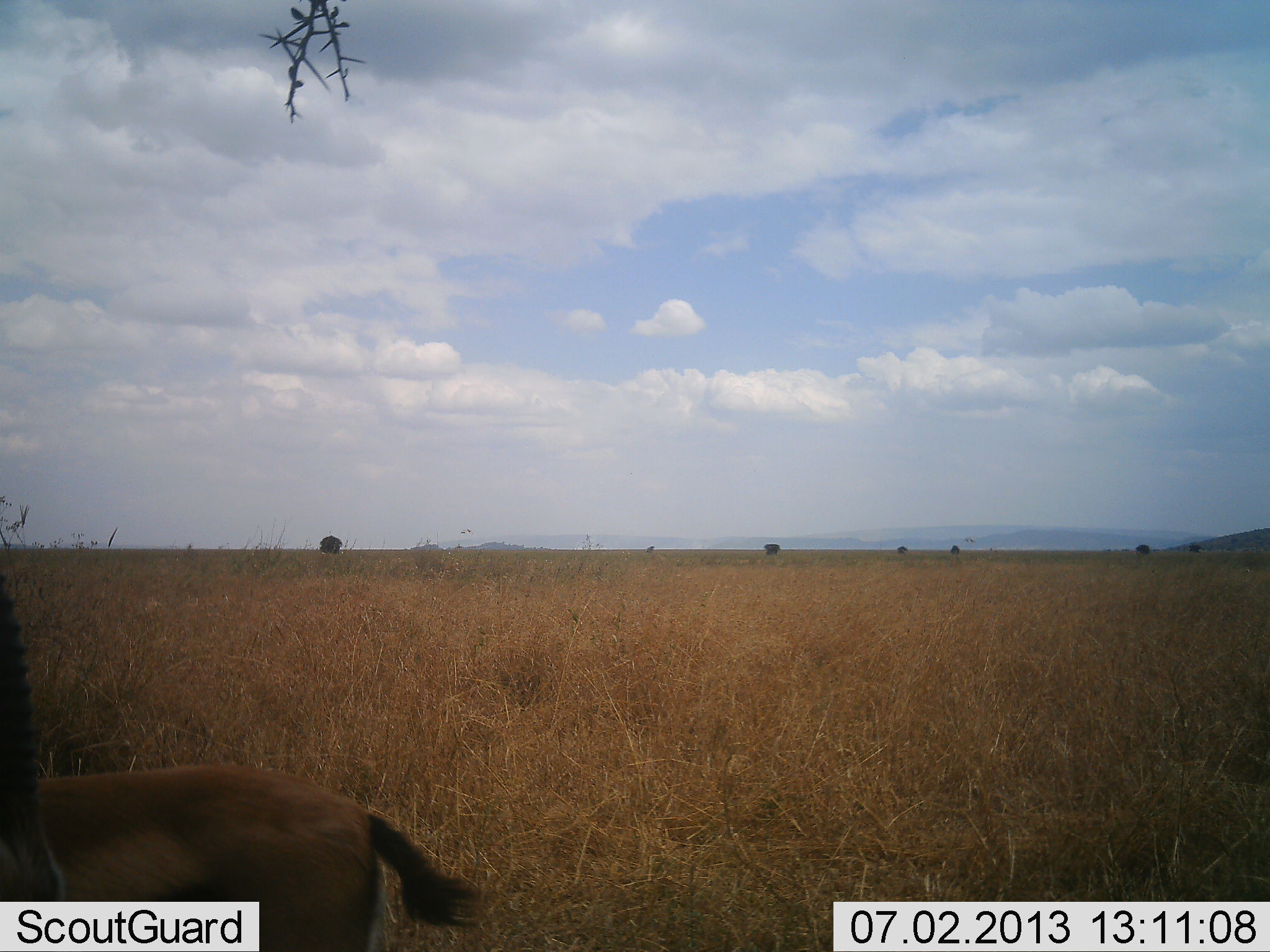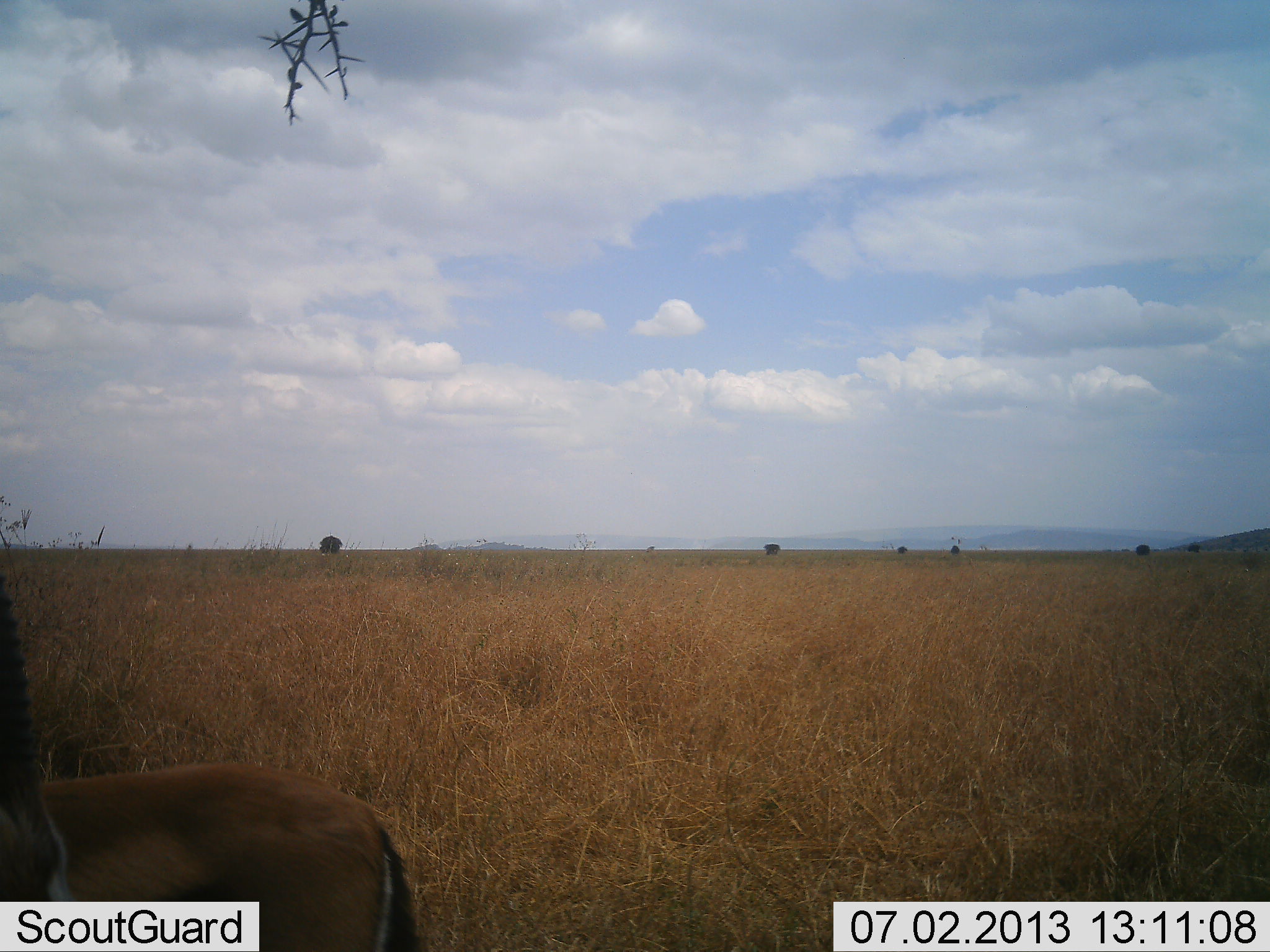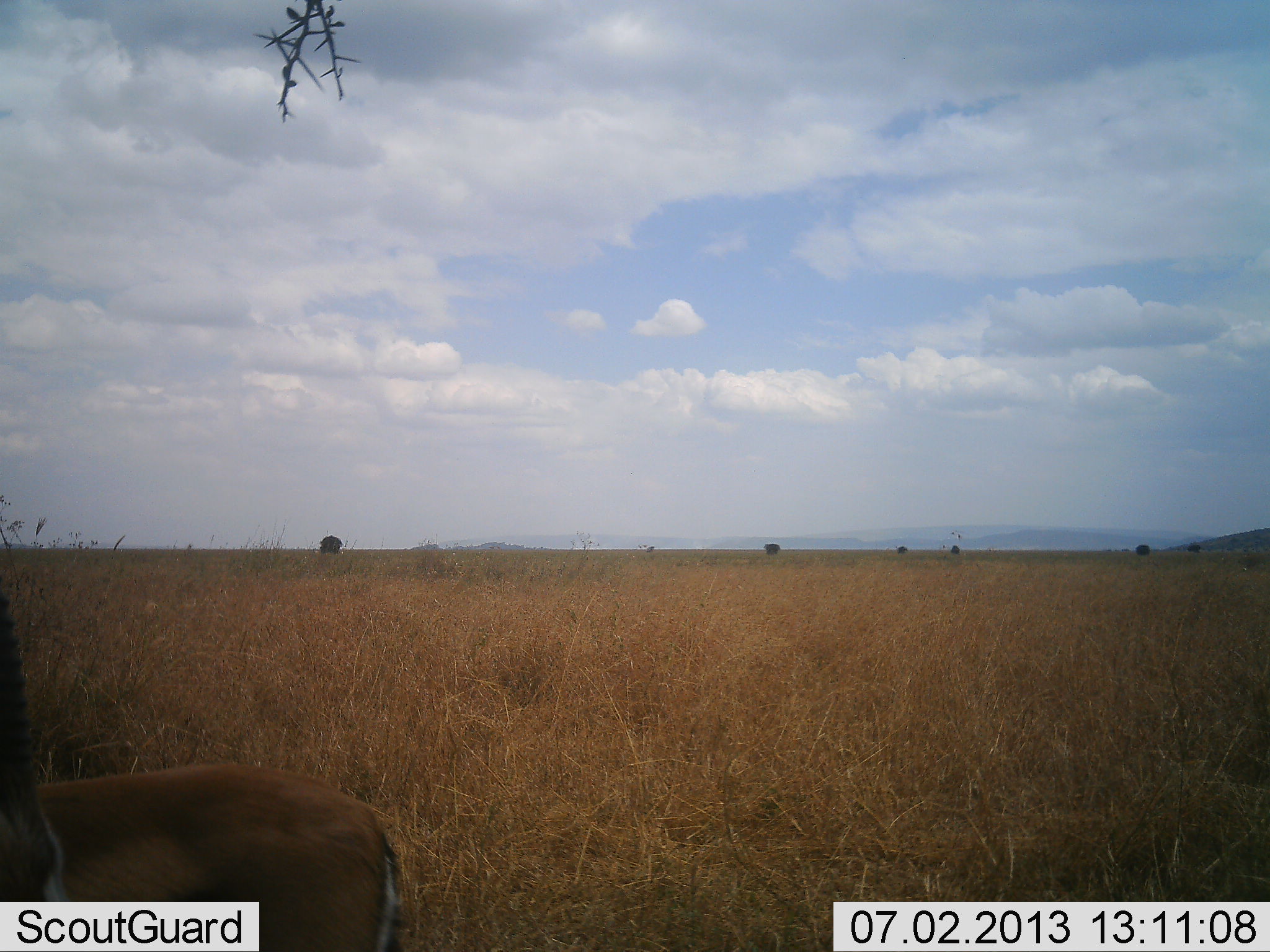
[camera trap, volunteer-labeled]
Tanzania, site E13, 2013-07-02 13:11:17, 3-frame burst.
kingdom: Animalia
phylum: Chordata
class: Mammalia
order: Artiodactyla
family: Bovidae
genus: Eudorcas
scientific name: Eudorcas thomsonii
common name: thomson's gazelle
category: gazellethomsons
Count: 1.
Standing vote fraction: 96%.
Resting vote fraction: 0%.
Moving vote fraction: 4%.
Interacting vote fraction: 0%.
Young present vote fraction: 0%.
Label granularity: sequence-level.